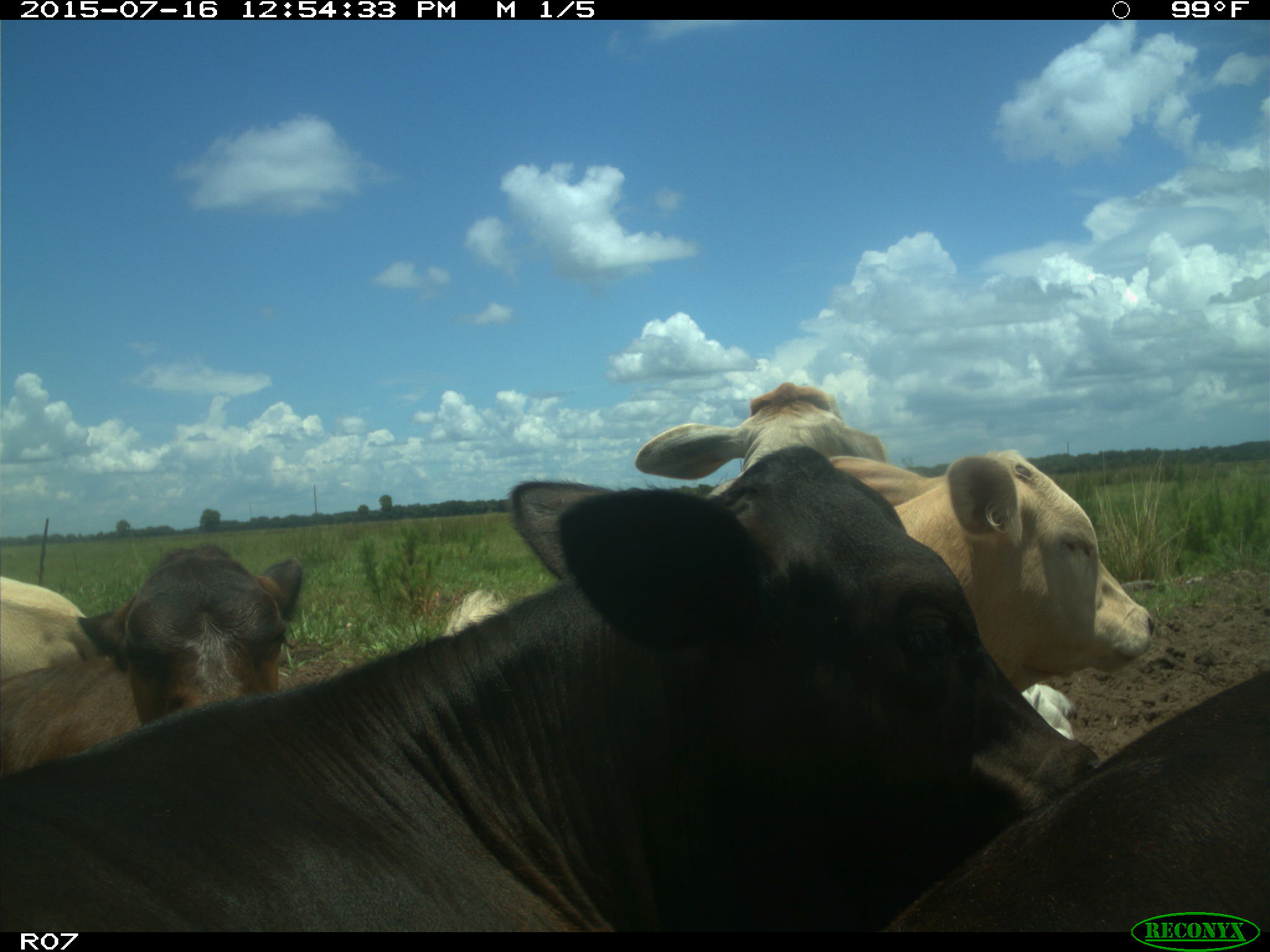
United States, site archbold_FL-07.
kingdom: Animalia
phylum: Chordata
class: Mammalia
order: Artiodactyla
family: Bovidae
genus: Bos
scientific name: Bos taurus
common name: domestic cow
Bos taurus (domestic cow).